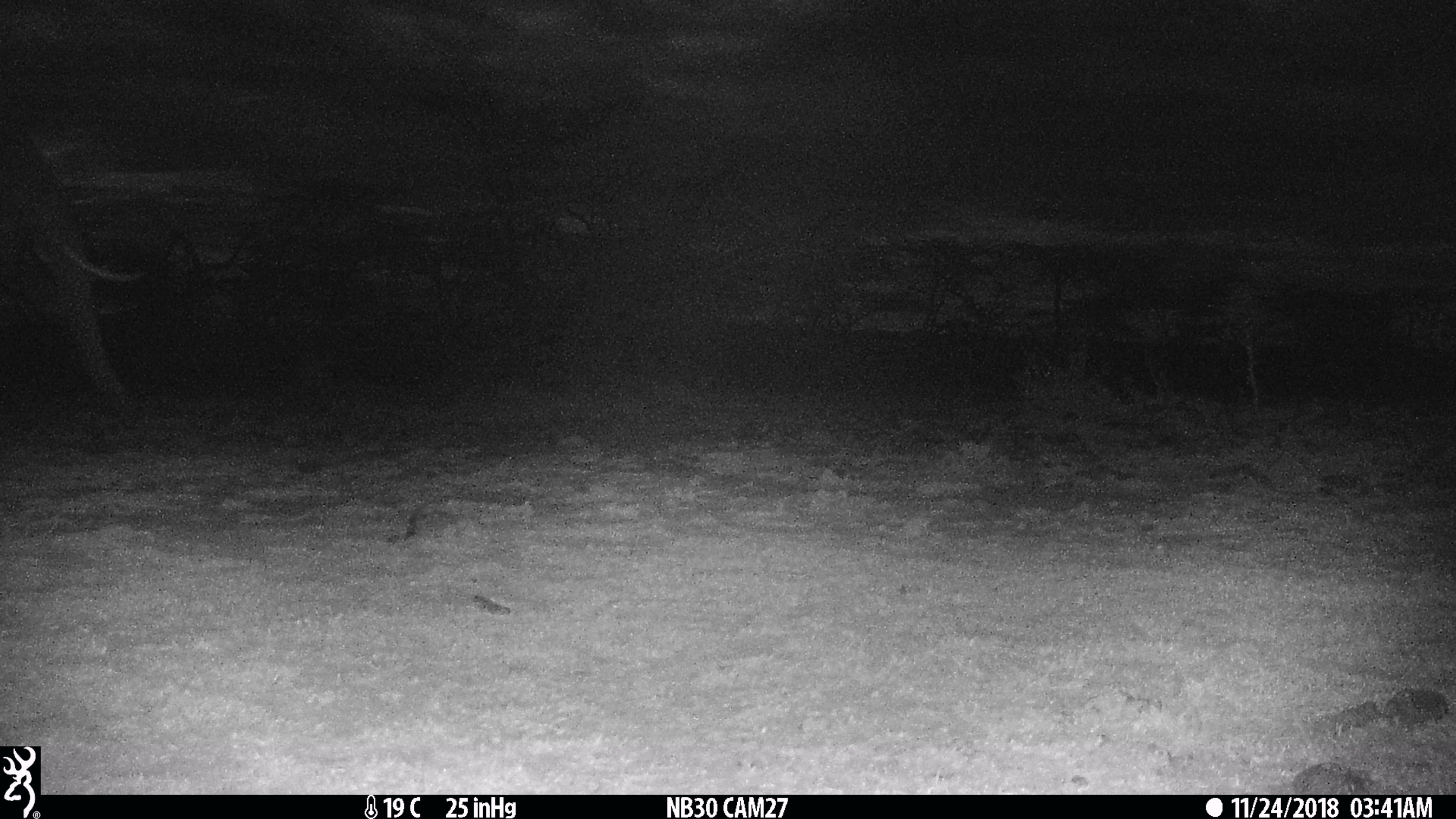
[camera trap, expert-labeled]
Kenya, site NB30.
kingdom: Animalia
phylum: Chordata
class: Mammalia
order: Proboscidea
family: Elephantidae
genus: Loxodonta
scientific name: Loxodonta africana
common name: elephant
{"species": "elephant (Loxodonta africana)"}